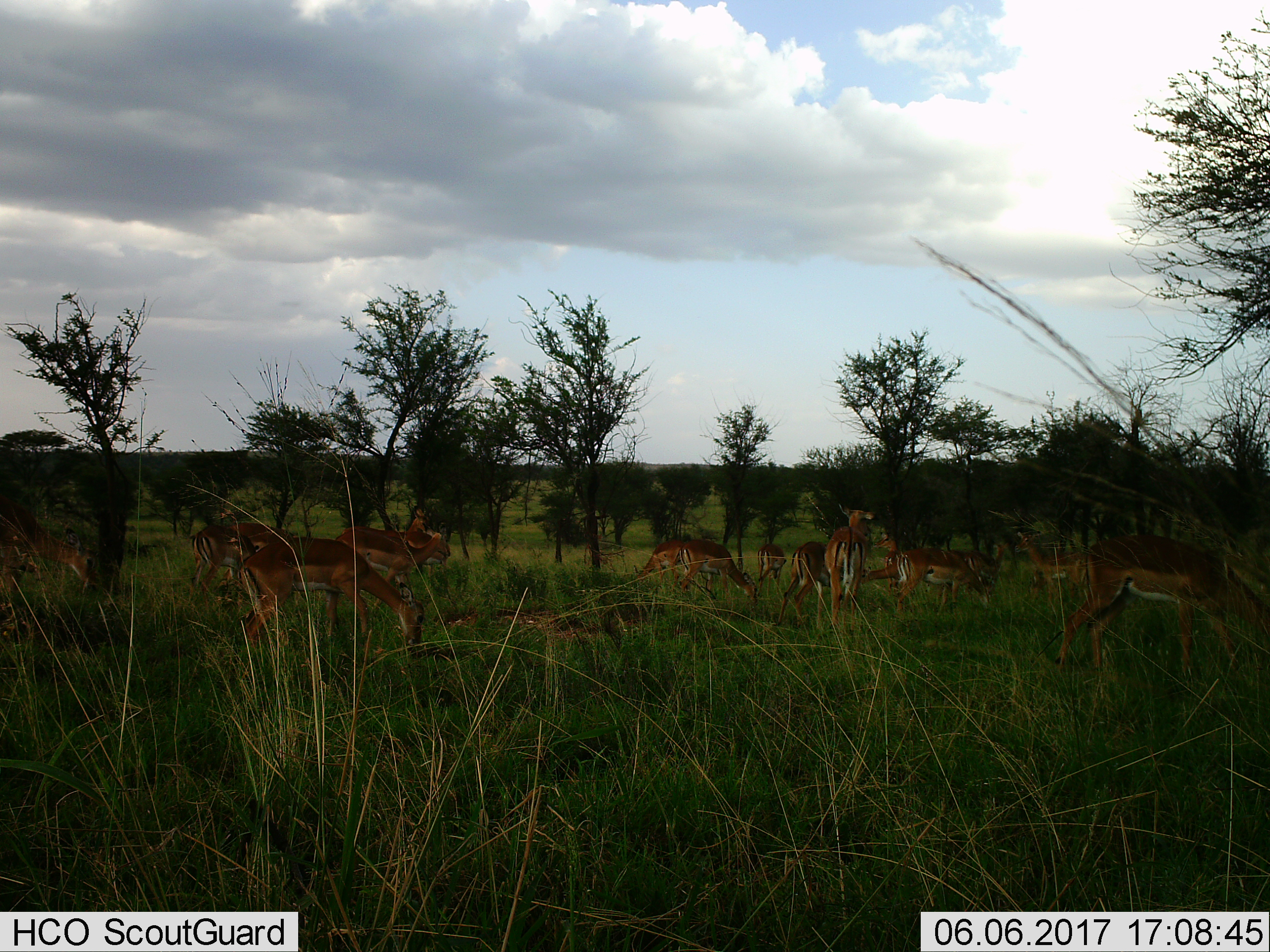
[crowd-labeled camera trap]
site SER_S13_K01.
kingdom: Animalia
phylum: Chordata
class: Mammalia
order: Artiodactyla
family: Bovidae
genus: Aepyceros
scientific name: Aepyceros melampus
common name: impala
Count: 11-50.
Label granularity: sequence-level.